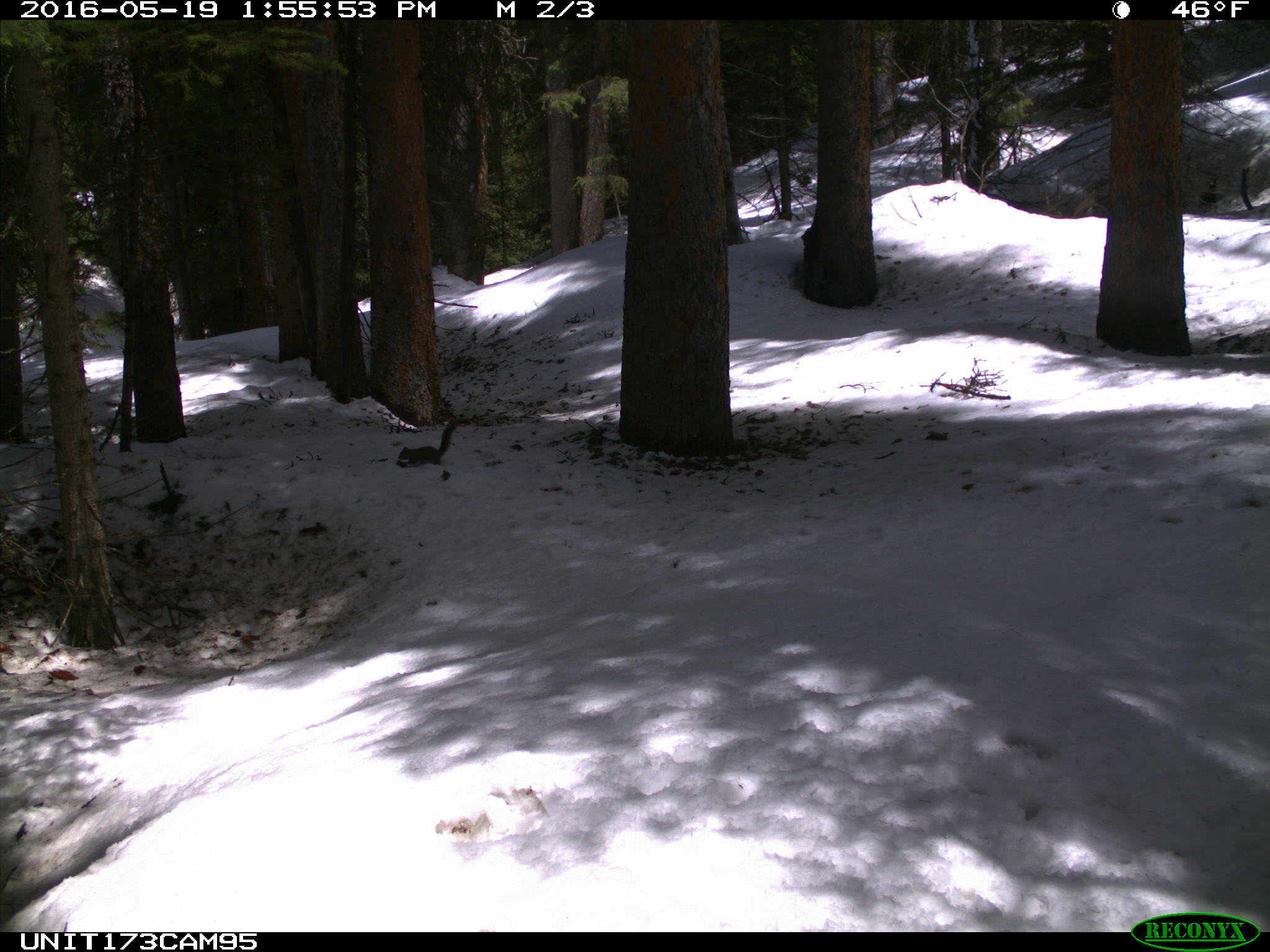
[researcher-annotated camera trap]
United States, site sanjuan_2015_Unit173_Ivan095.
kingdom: Animalia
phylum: Chordata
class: Mammalia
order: Rodentia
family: Sciuridae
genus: Tamiasciurus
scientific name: Tamiasciurus hudsonicus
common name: american red squirrel